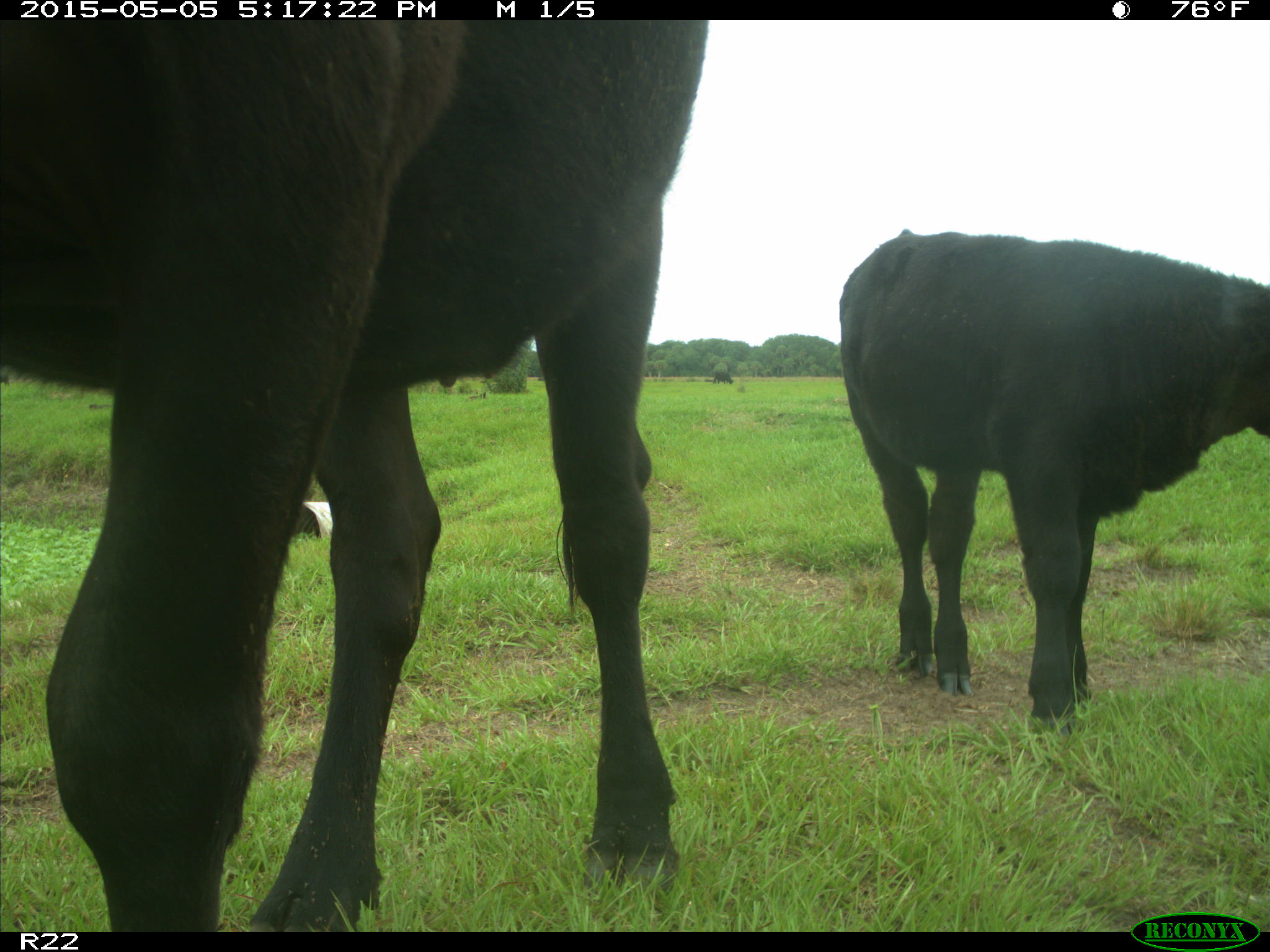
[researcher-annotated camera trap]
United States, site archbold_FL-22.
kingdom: Animalia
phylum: Chordata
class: Mammalia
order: Artiodactyla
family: Bovidae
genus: Bos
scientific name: Bos taurus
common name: domestic cow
Bos taurus (domestic cow).